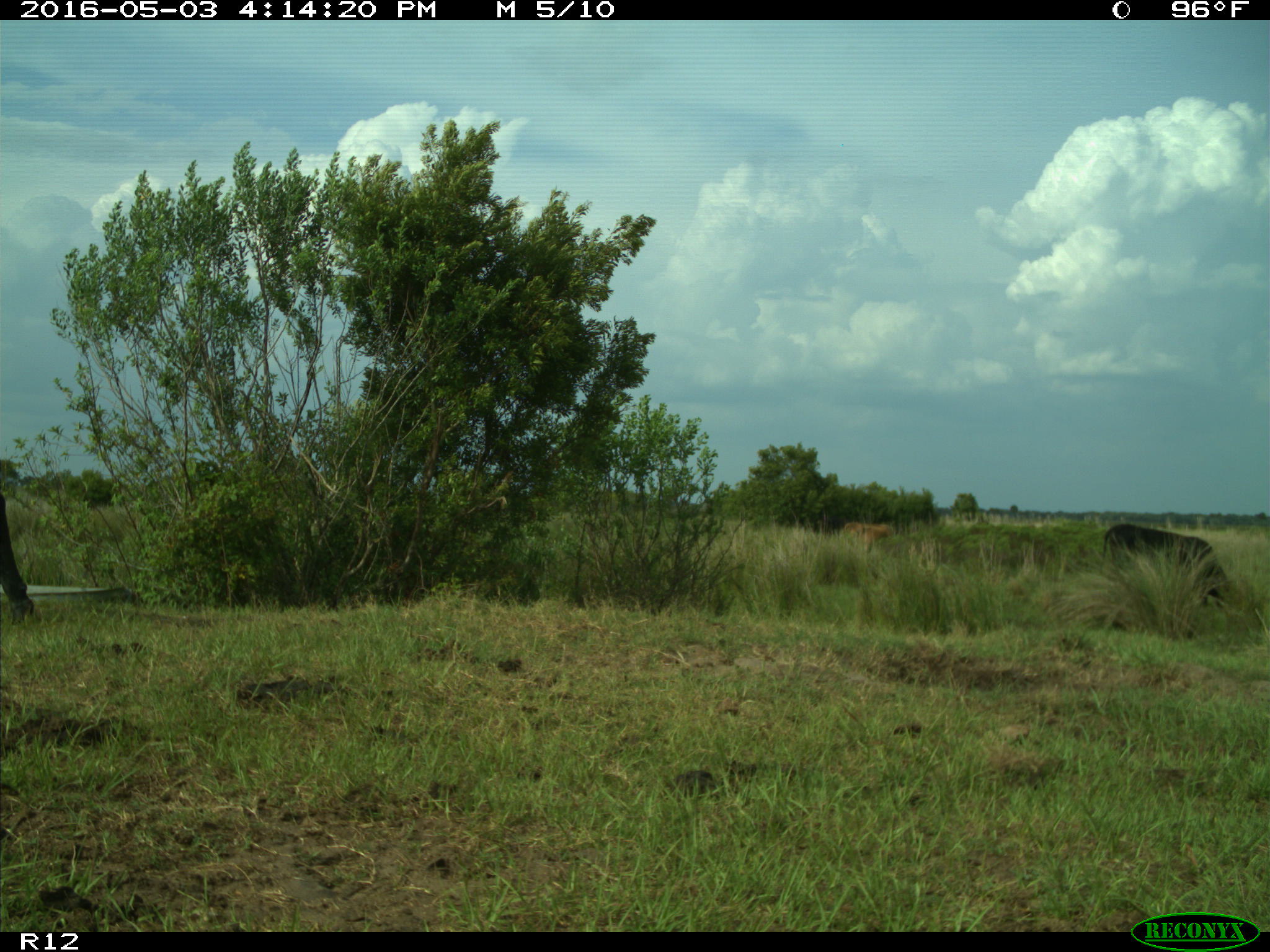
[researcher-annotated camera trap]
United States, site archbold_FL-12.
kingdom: Animalia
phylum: Chordata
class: Mammalia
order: Artiodactyla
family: Bovidae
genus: Bos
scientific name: Bos taurus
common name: domestic cow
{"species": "Bos taurus (domestic cow)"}